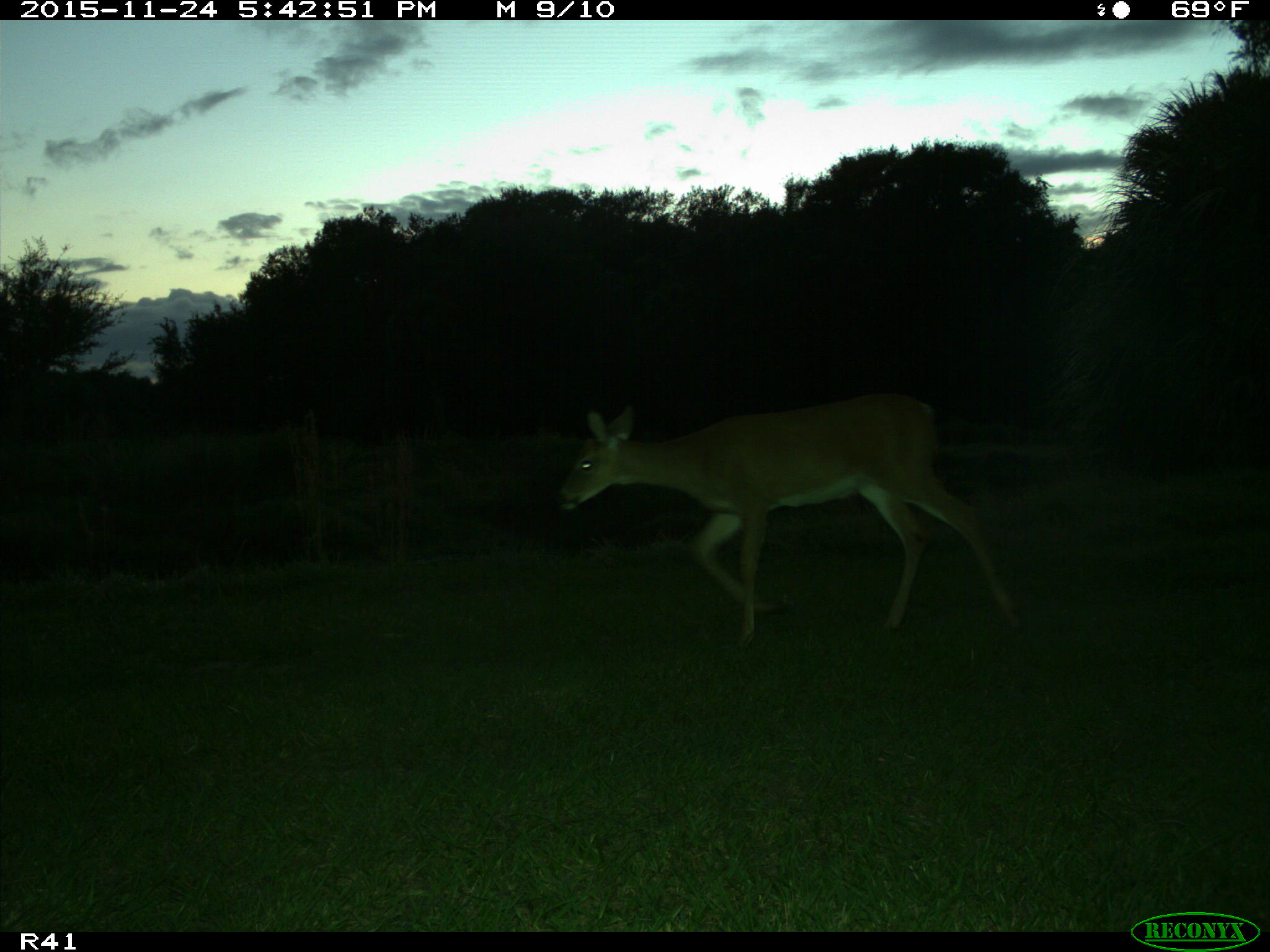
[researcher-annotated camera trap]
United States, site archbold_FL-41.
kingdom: Animalia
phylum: Chordata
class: Mammalia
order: Artiodactyla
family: Cervidae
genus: Odocoileus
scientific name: Odocoileus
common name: deer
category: unidentified deer